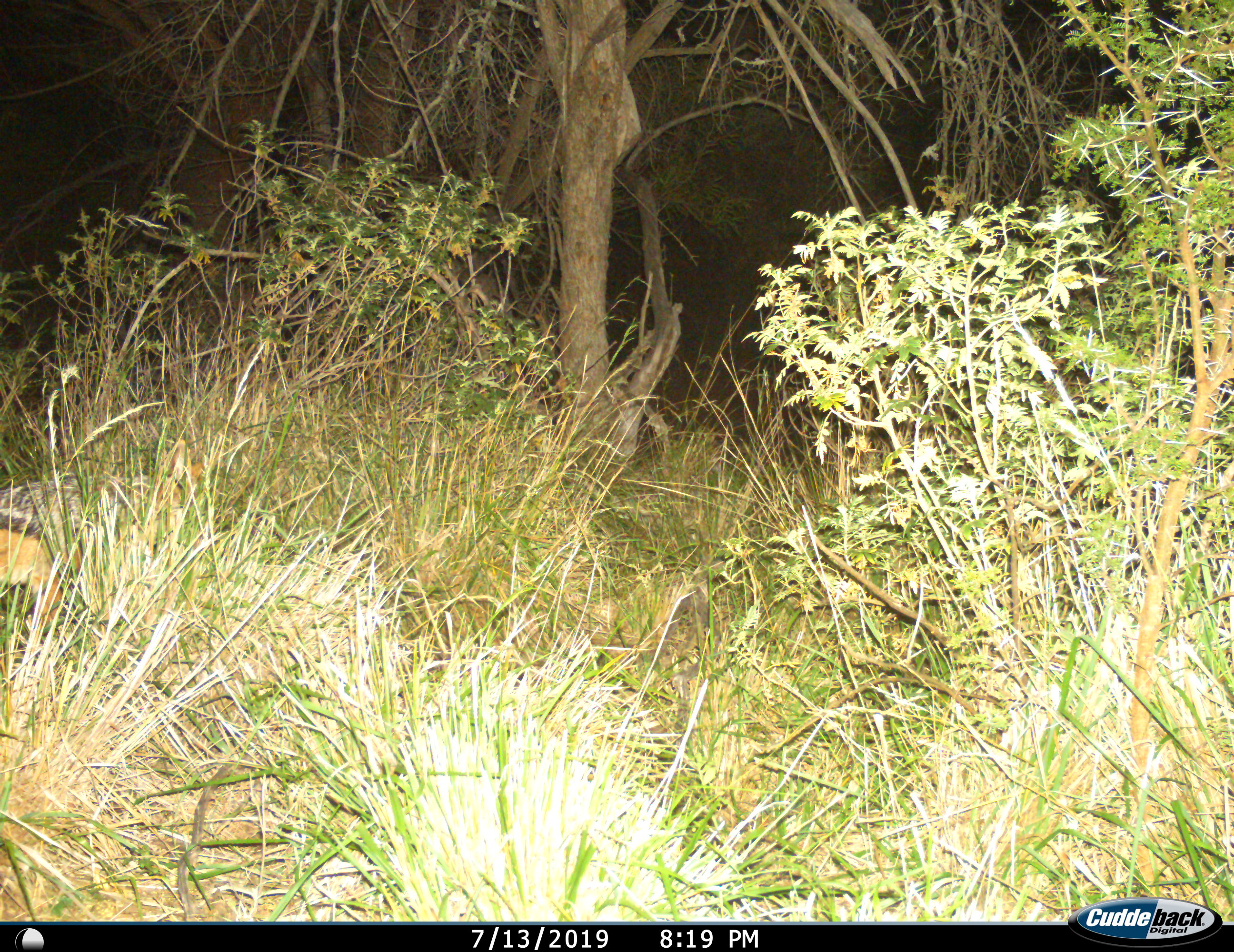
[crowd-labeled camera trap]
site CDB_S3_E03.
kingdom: Animalia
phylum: Chordata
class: Mammalia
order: Carnivora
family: Canidae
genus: Lupulella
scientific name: Lupulella mesomelas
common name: black-backed jackal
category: jackalblackbacked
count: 1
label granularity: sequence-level